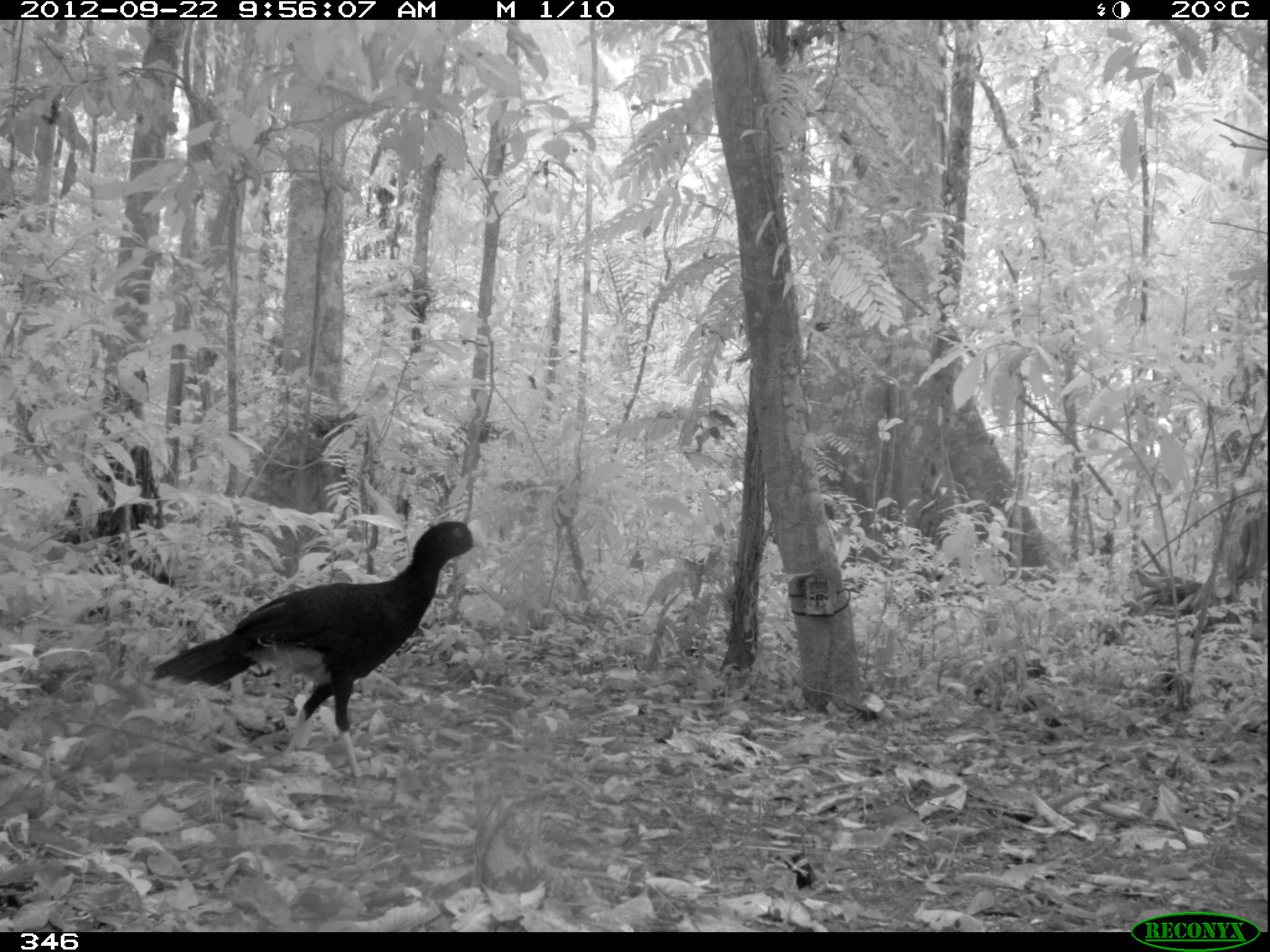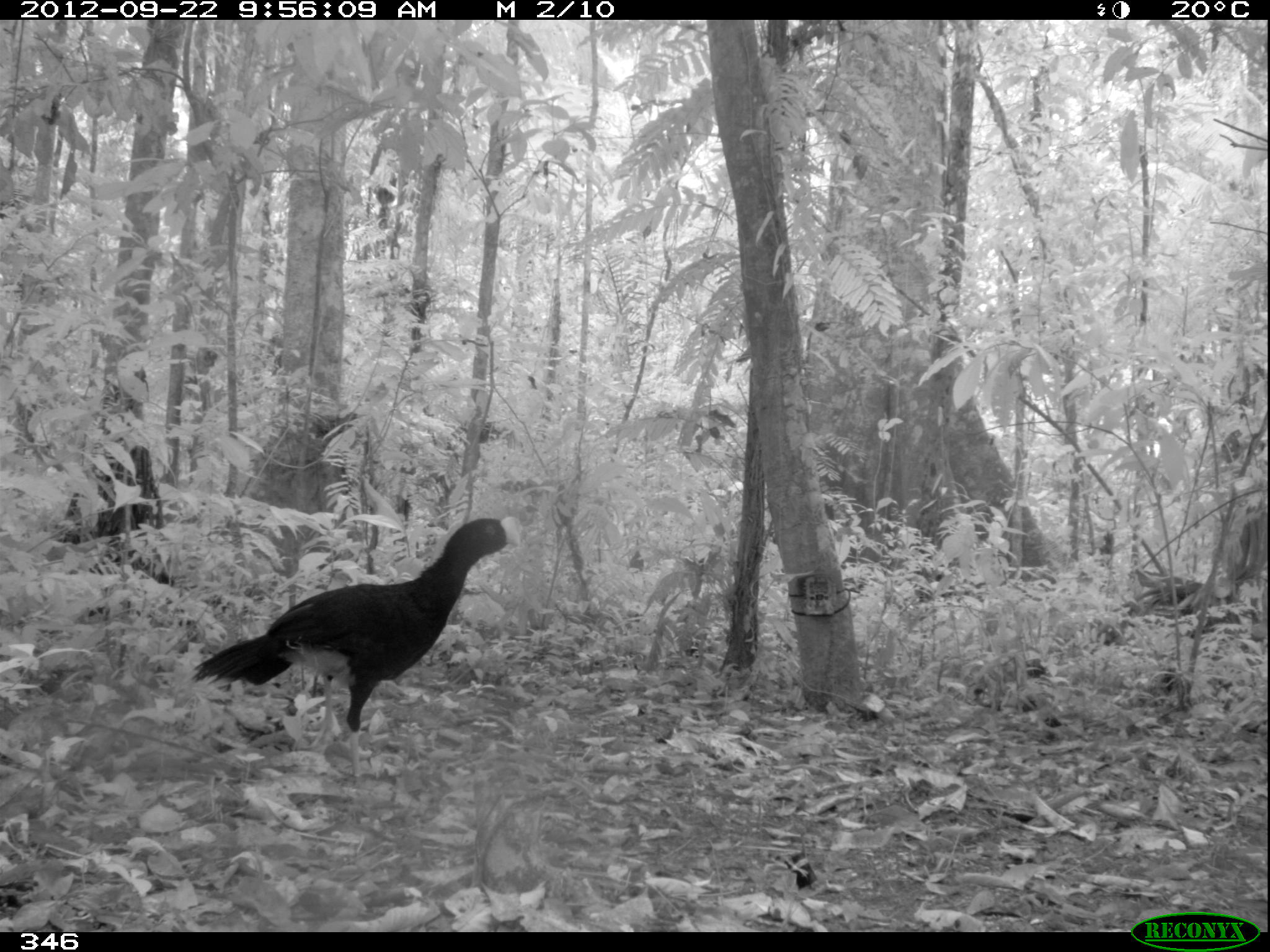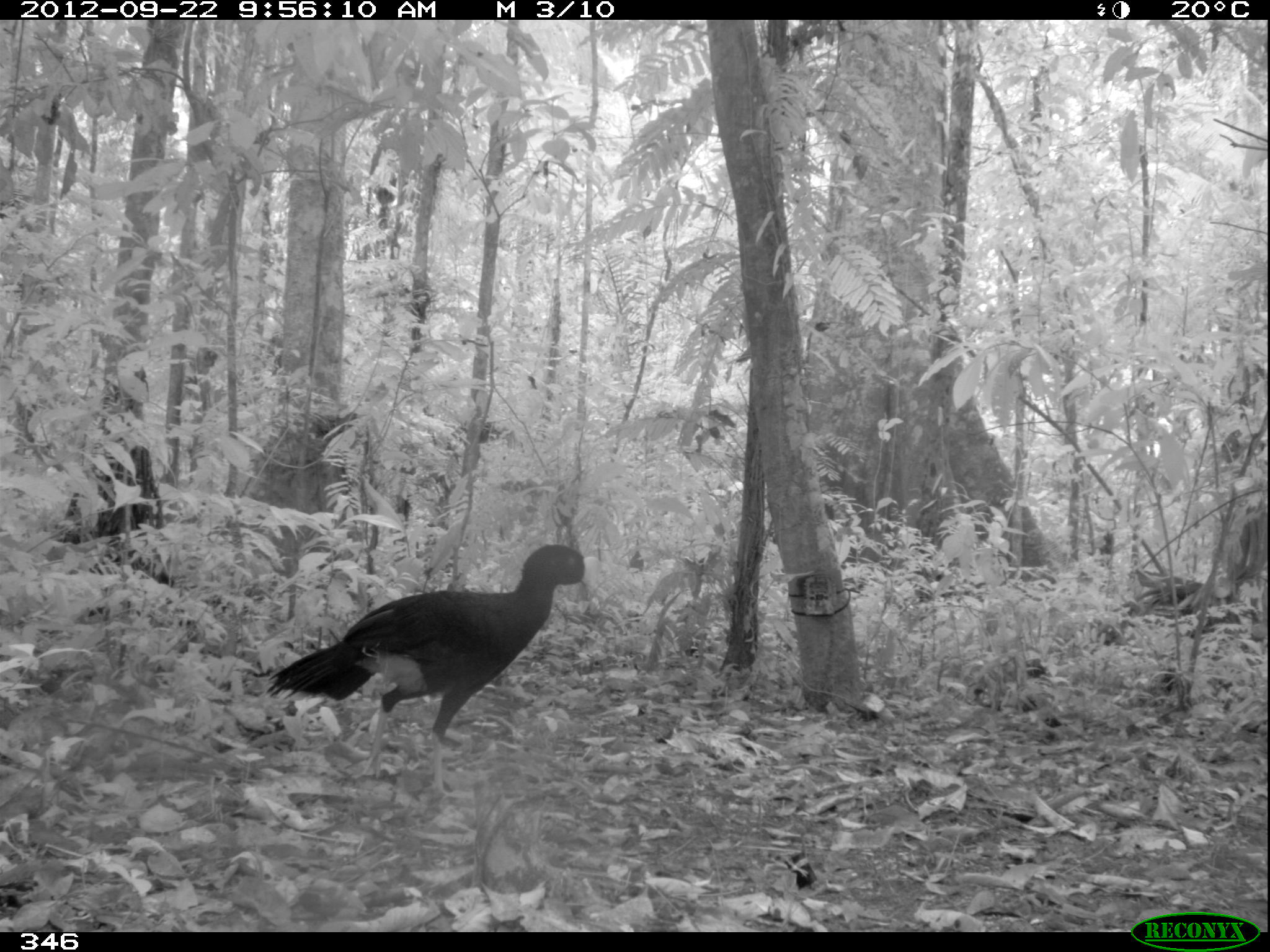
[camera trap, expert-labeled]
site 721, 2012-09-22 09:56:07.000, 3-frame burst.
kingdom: Animalia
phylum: Chordata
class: Aves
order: Galliformes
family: Cracidae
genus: Mitu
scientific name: Mitu tuberosum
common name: razor-billed curassow